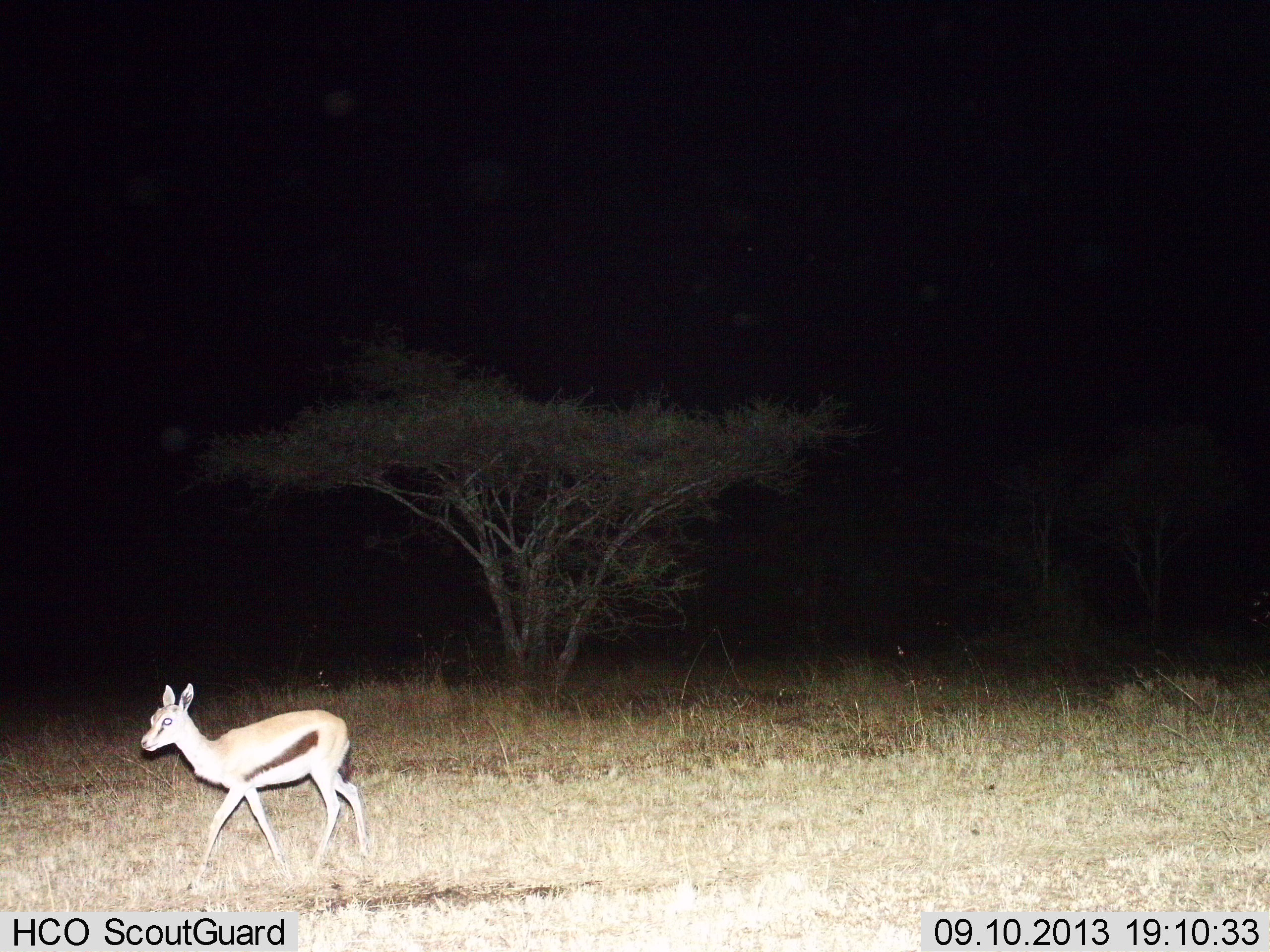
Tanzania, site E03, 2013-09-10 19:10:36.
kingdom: Animalia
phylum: Chordata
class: Mammalia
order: Artiodactyla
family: Bovidae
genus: Eudorcas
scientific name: Eudorcas thomsonii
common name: thomson's gazelle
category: gazellethomsons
Gazellethomsons (thomson's gazelle) (Eudorcas thomsonii), count 1. Behavior (volunteer vote fractions): standing 0%, resting 0%, moving 100%, interacting 0%. Young present (vote fraction): 19%. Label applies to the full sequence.